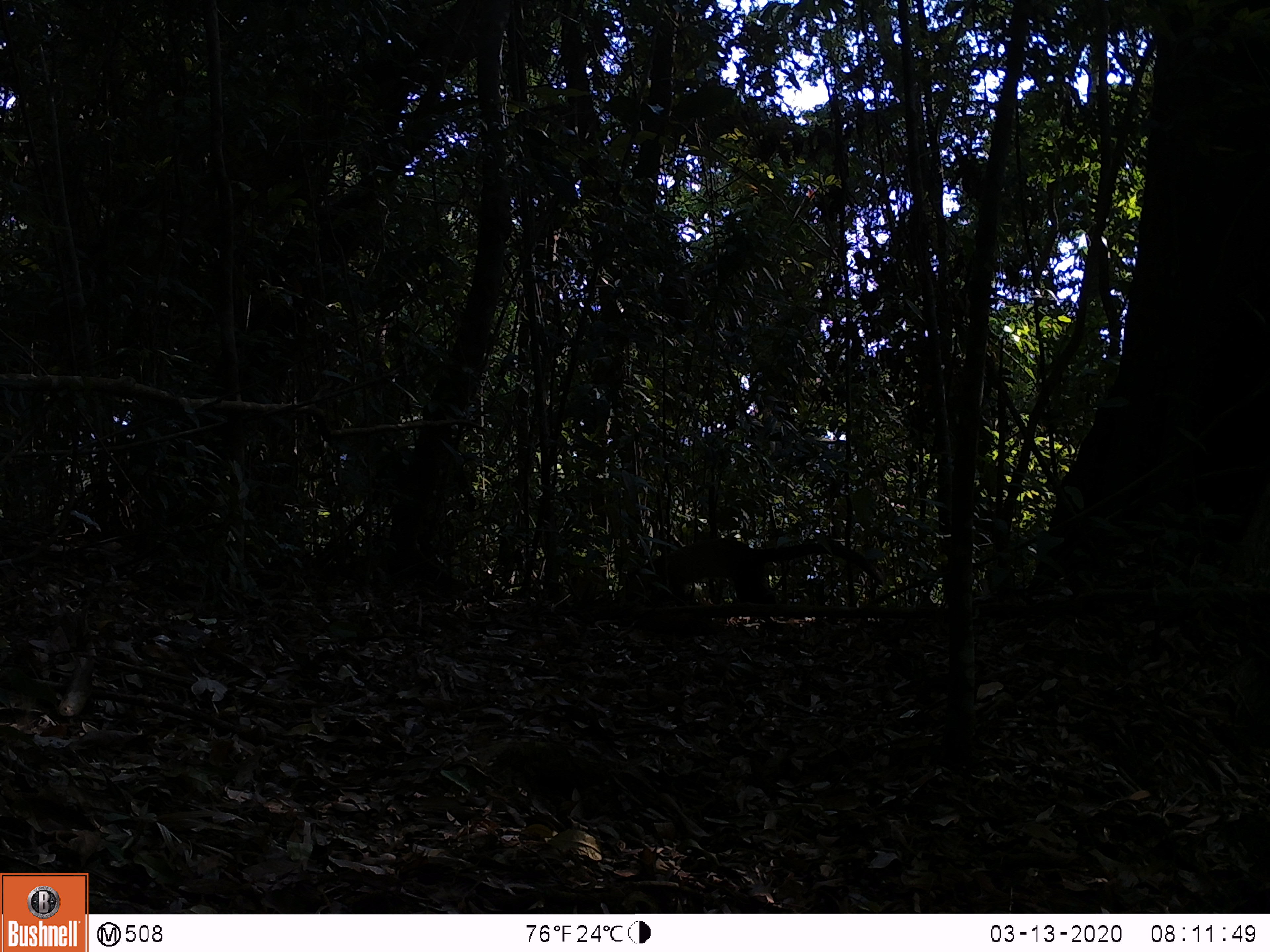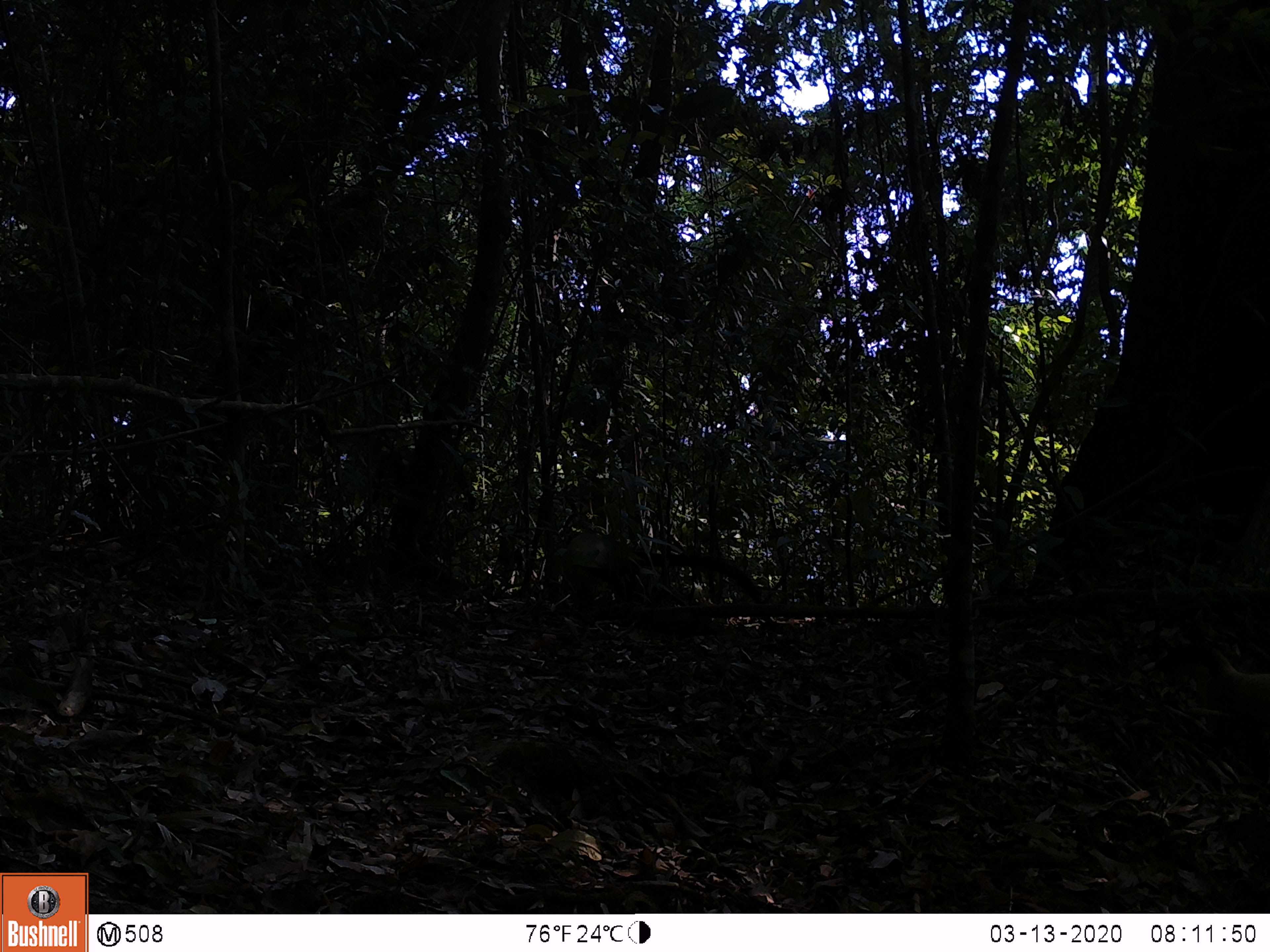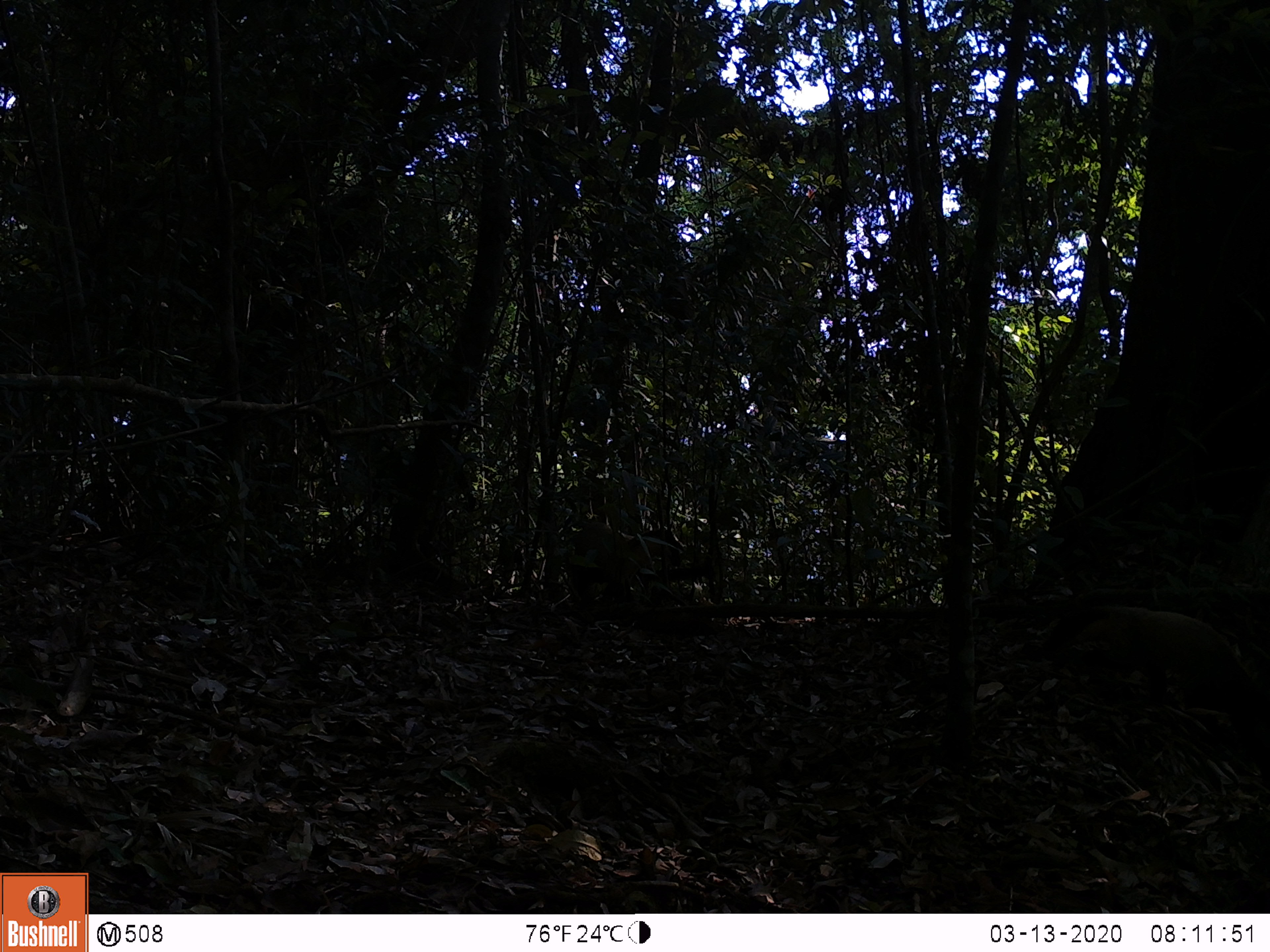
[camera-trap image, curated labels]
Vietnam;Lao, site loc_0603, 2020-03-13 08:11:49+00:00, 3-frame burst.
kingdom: Animalia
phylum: Chordata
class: Mammalia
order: Carnivora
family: Mustelidae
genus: Martes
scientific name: Martes flavigula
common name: yellow-throated marten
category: yellow throated marten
Yellow throated marten (yellow-throated marten) (Martes flavigula). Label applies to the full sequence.